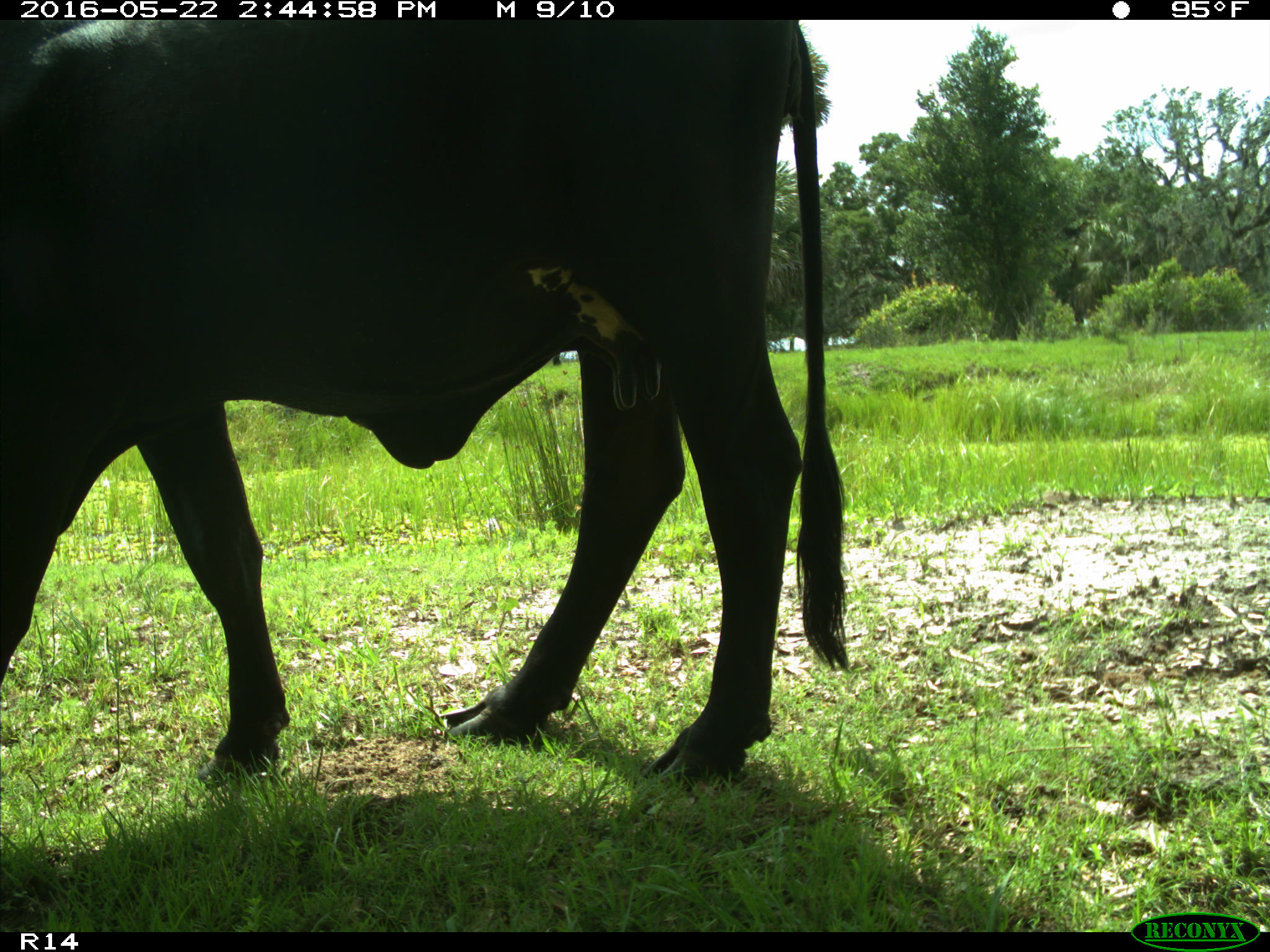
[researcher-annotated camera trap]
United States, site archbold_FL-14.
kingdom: Animalia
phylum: Chordata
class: Mammalia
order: Artiodactyla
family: Bovidae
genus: Bos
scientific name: Bos taurus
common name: domestic cow